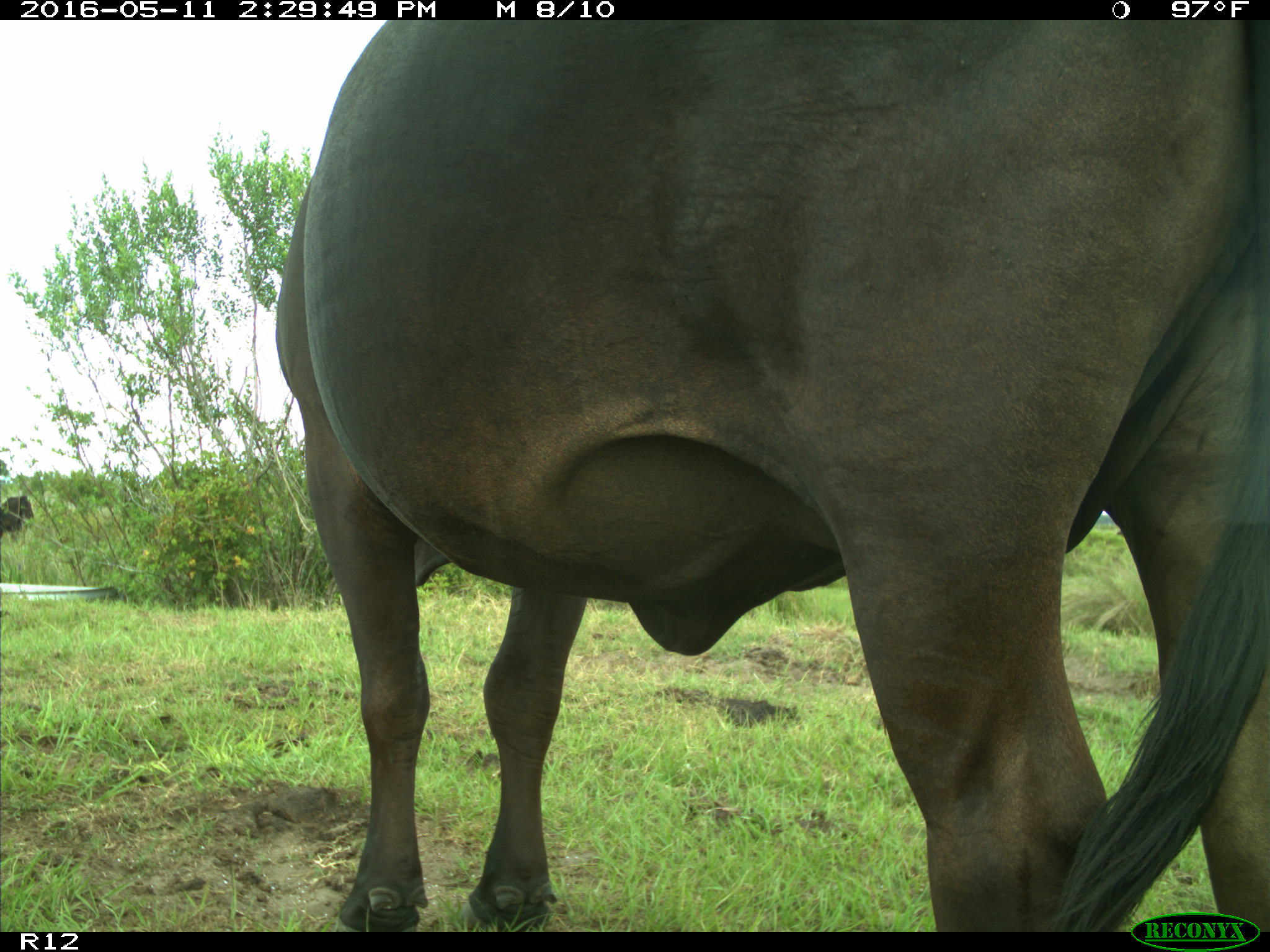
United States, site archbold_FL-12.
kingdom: Animalia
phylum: Chordata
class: Mammalia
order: Artiodactyla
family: Bovidae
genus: Bos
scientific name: Bos taurus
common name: domestic cow